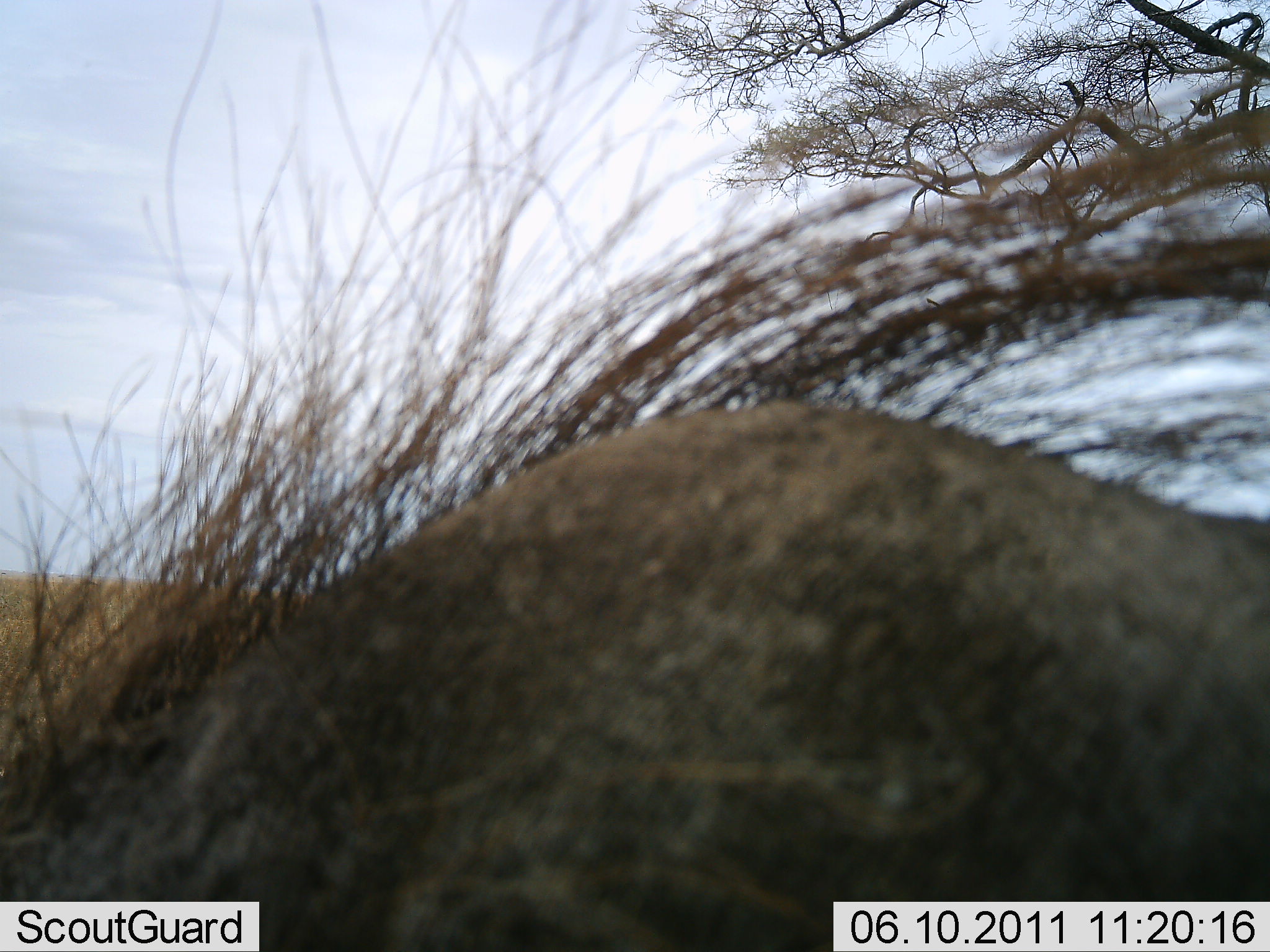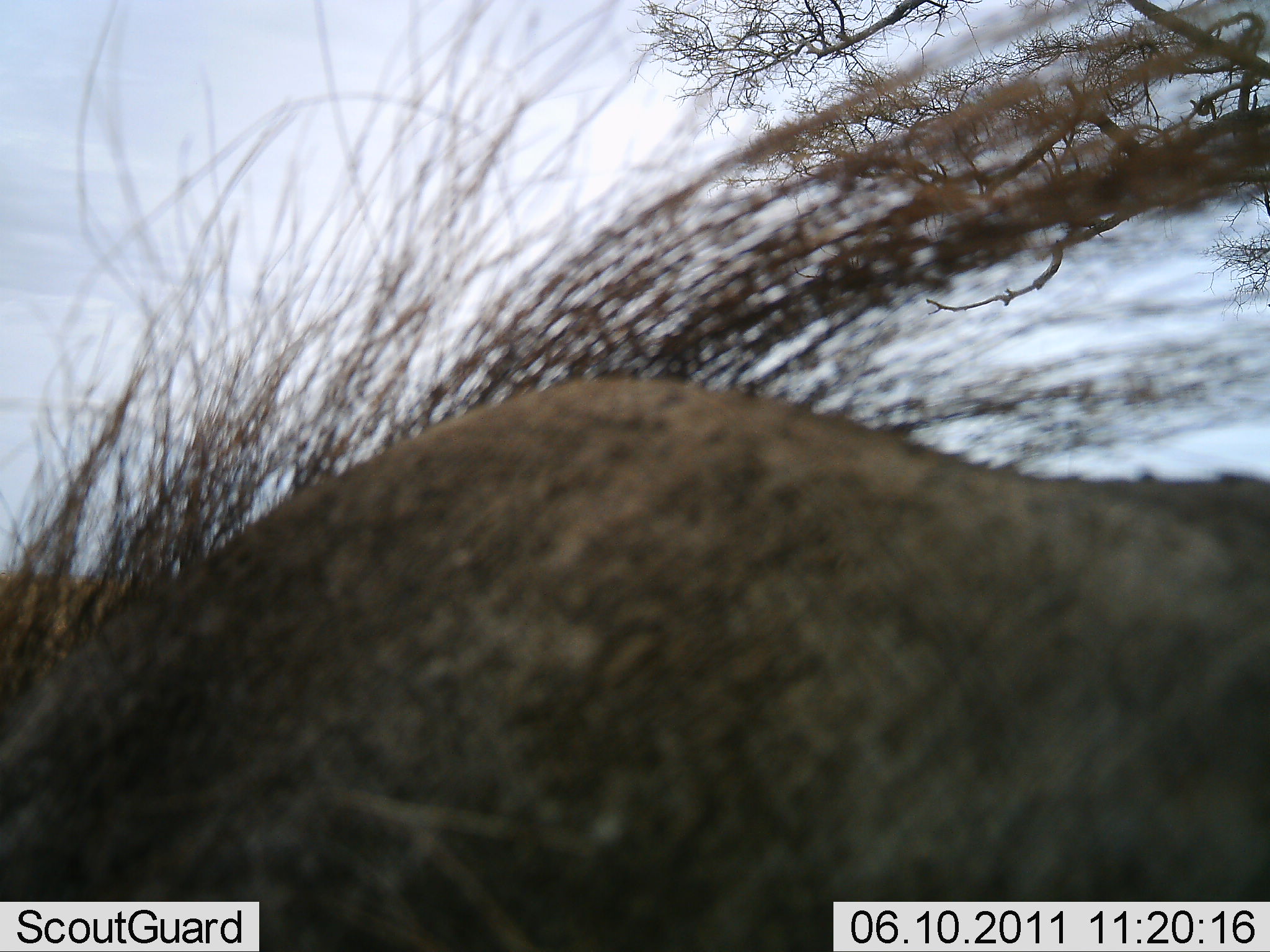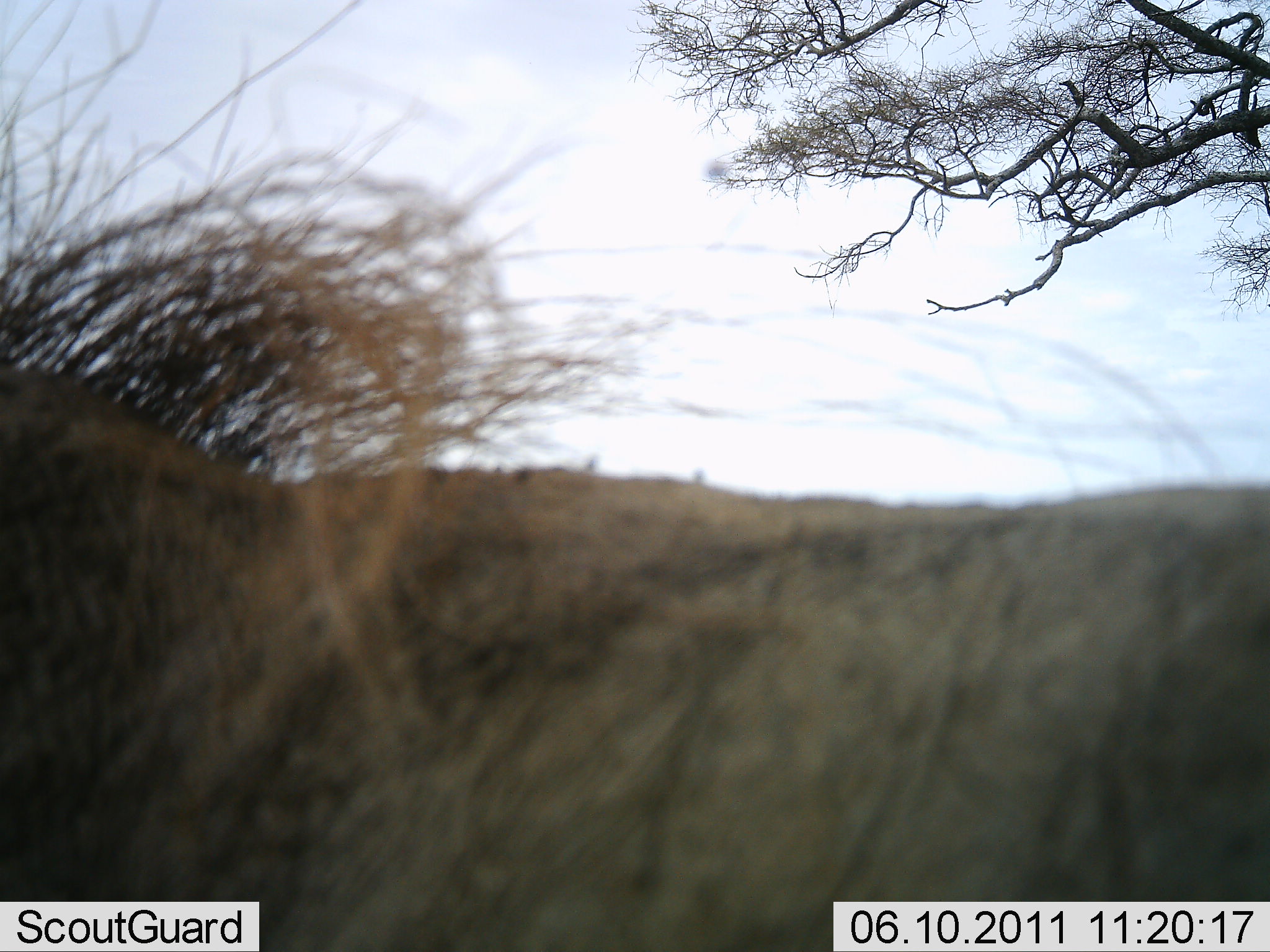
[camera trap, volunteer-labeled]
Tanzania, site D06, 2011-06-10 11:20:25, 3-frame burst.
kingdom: Animalia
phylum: Chordata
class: Mammalia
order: Artiodactyla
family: Bovidae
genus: Connochaetes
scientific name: Connochaetes taurinus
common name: blue wildebeest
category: wildebeest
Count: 1.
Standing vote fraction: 10%.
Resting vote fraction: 0%.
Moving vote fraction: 90%.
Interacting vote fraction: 0%.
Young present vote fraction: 0%.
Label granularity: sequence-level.